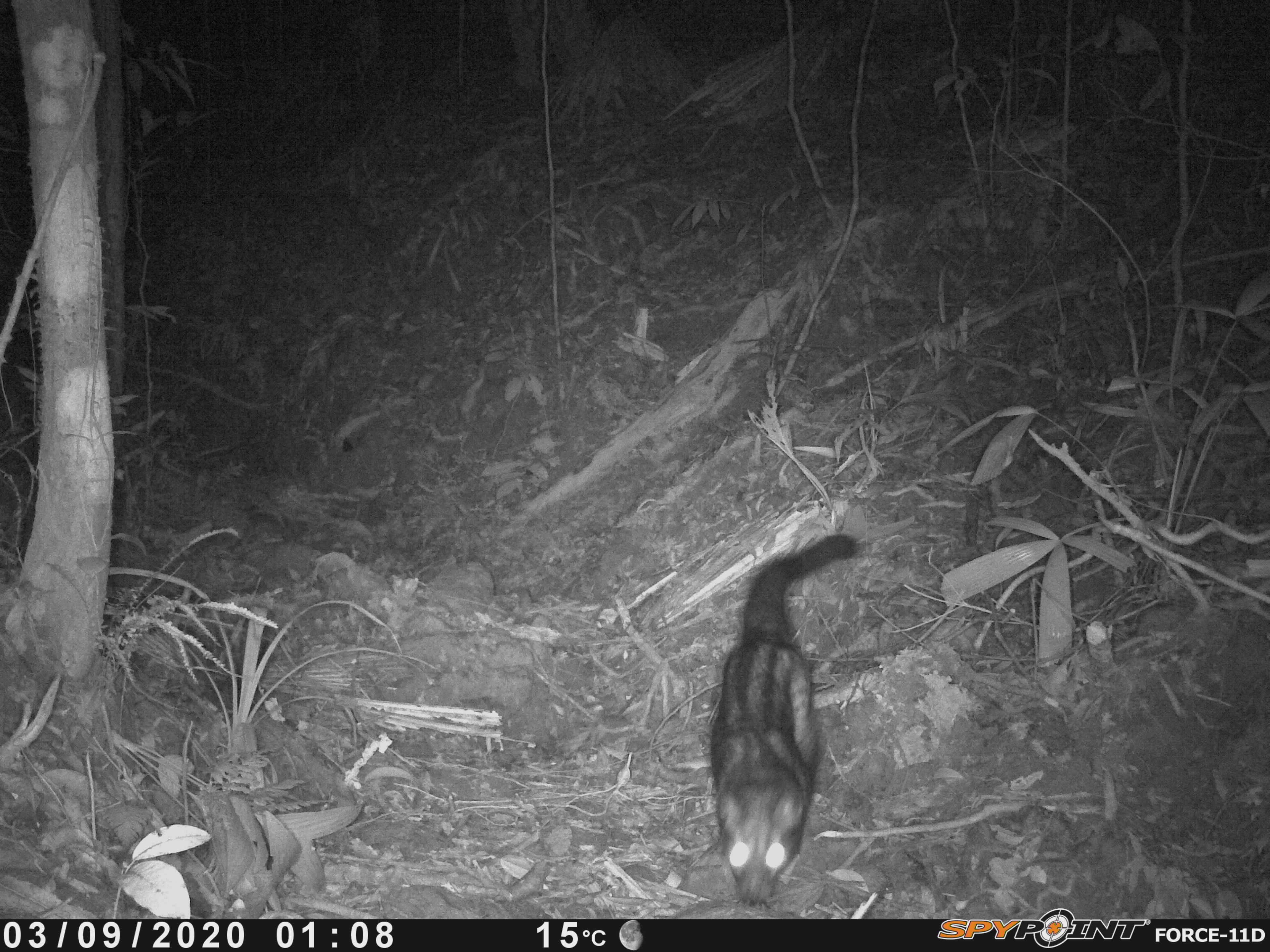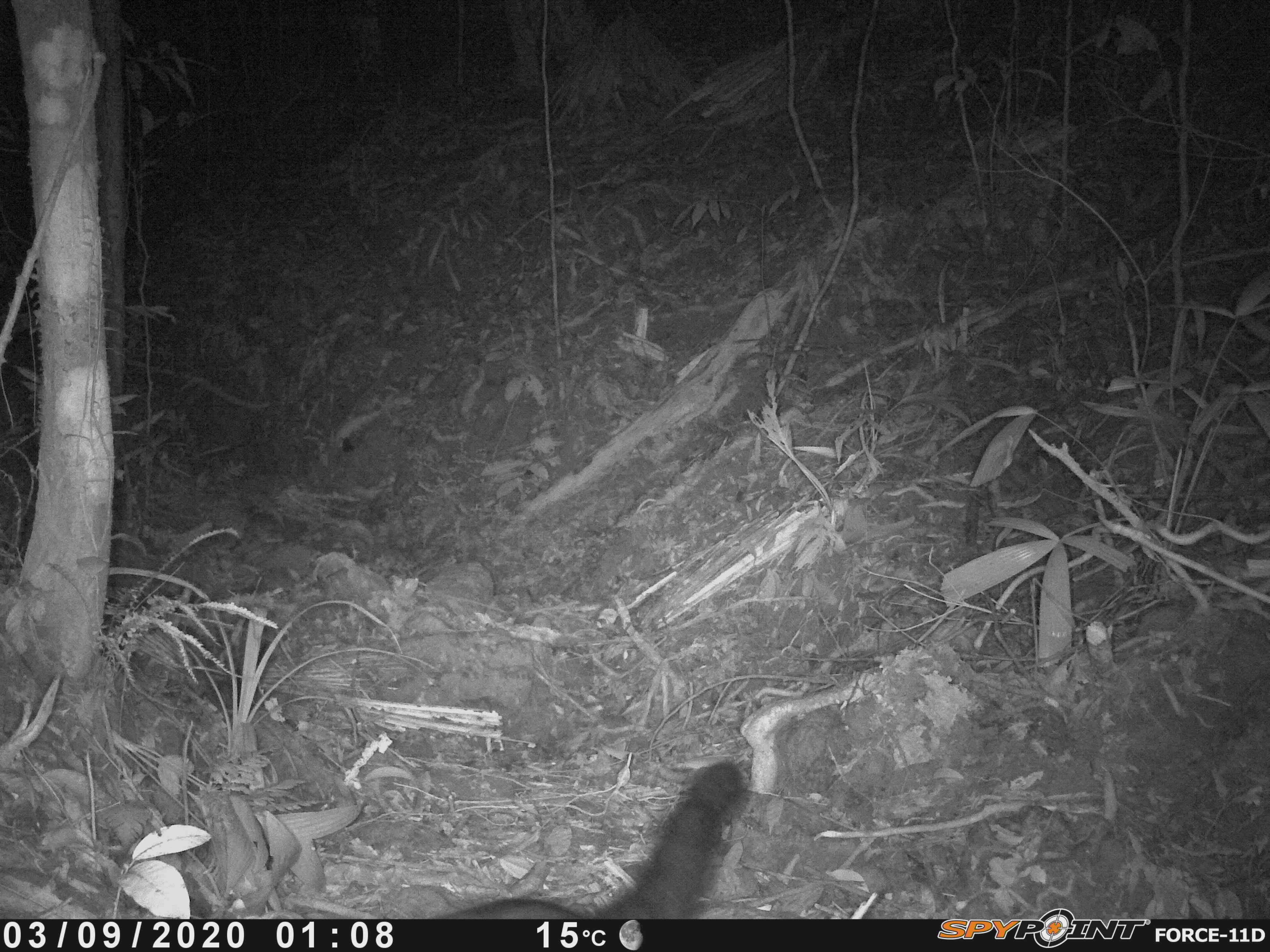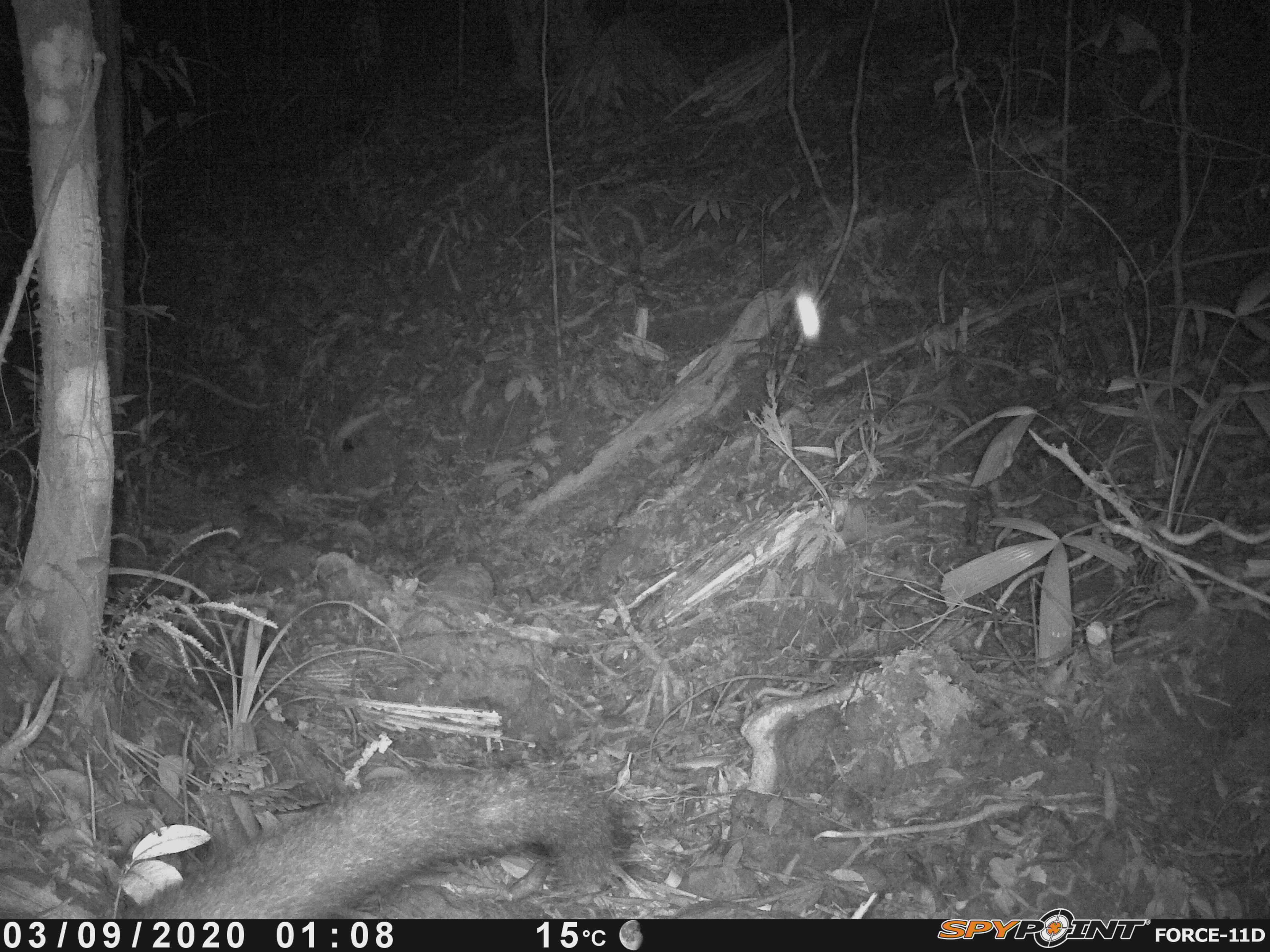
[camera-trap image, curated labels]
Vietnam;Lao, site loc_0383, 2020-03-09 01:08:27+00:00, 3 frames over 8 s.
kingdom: Animalia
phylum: Chordata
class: Mammalia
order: Carnivora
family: Viverridae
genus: Paradoxurus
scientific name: Paradoxurus hermaphroditus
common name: common palm civet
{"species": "common palm civet (Paradoxurus hermaphroditus)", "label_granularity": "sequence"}